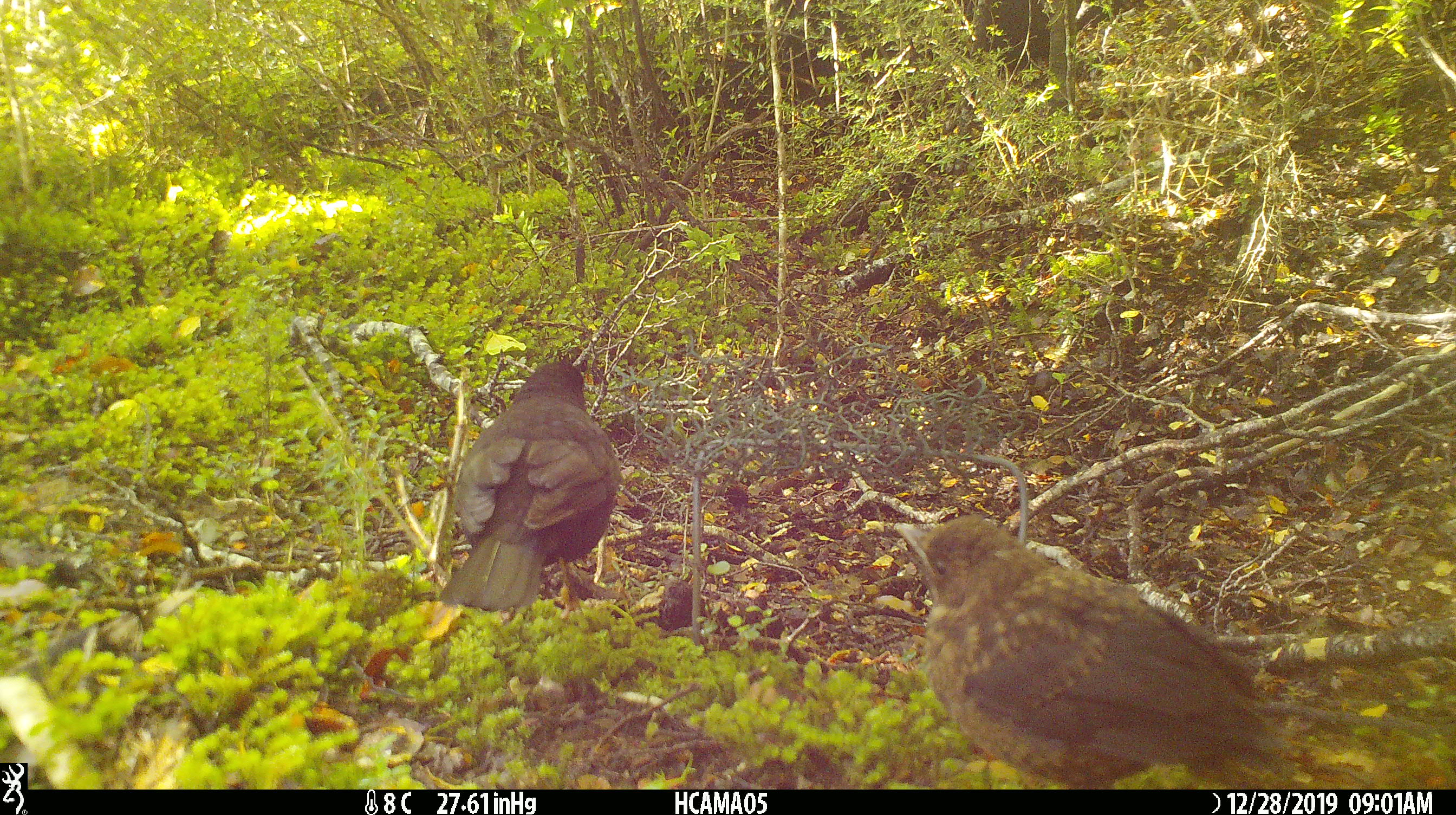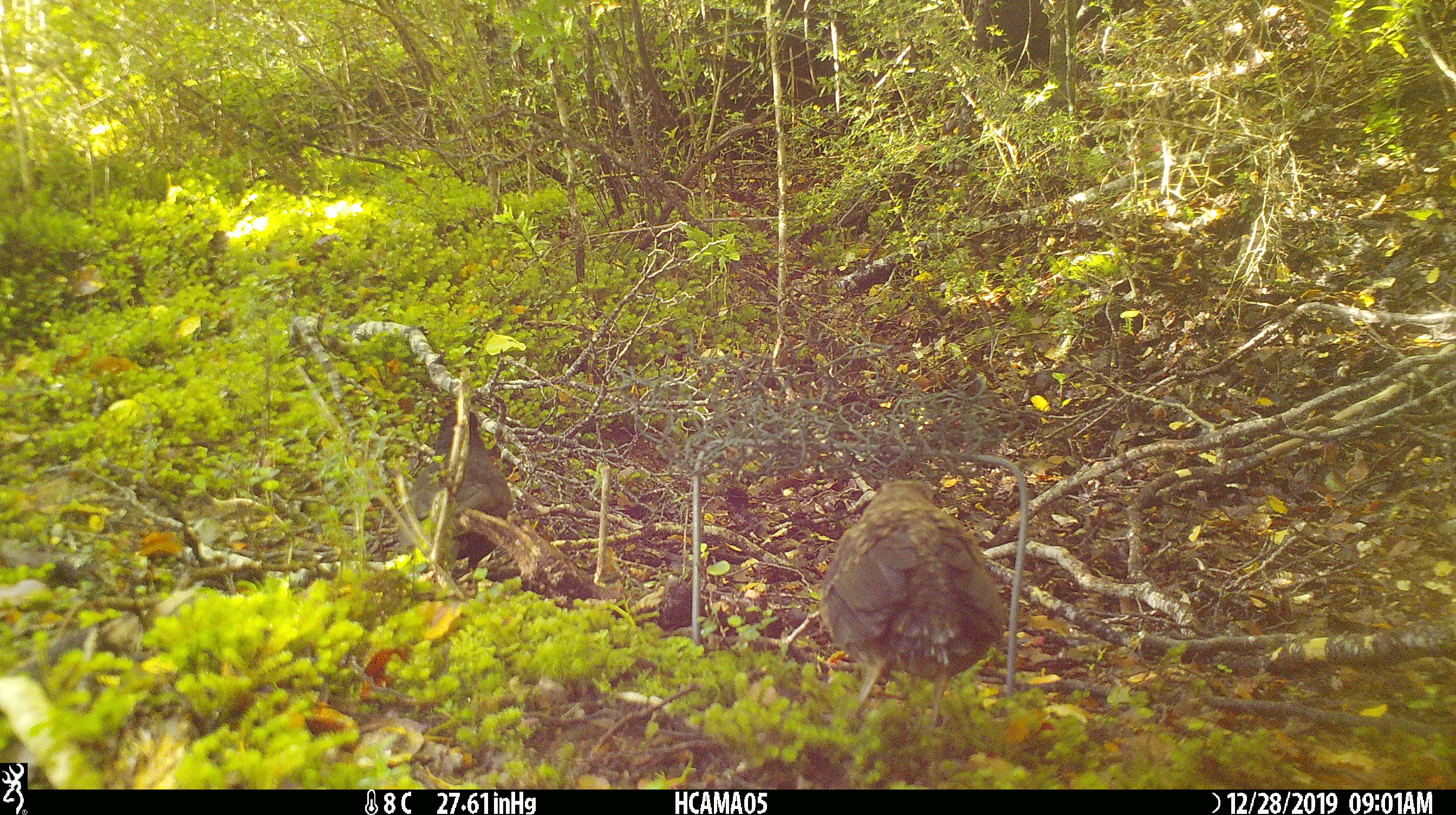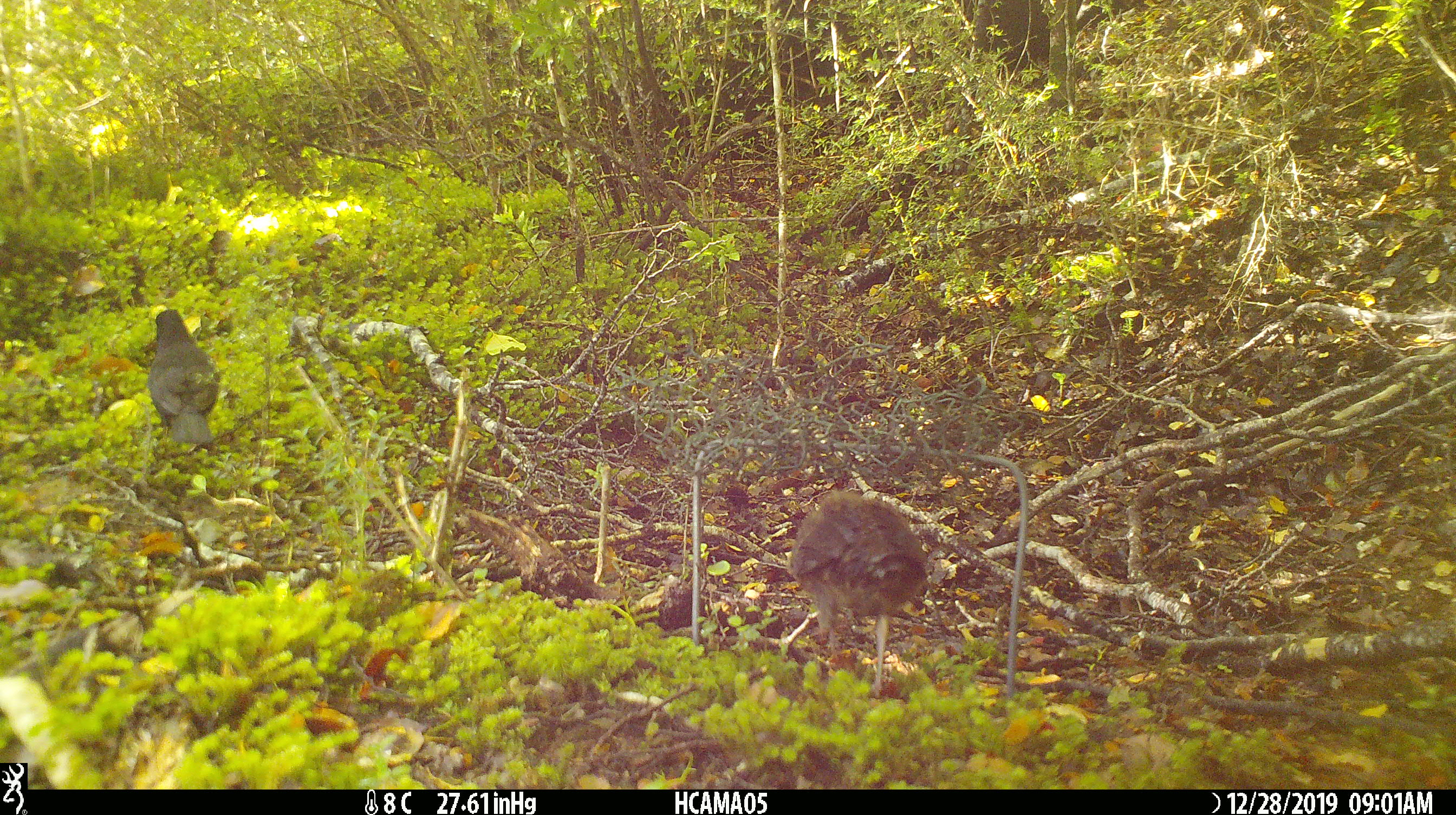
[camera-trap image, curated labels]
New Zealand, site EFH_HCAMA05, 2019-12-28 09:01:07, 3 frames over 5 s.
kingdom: Animalia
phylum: Chordata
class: Aves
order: Passeriformes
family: Turdidae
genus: Turdus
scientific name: Turdus merula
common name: eurasian blackbird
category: blackbird